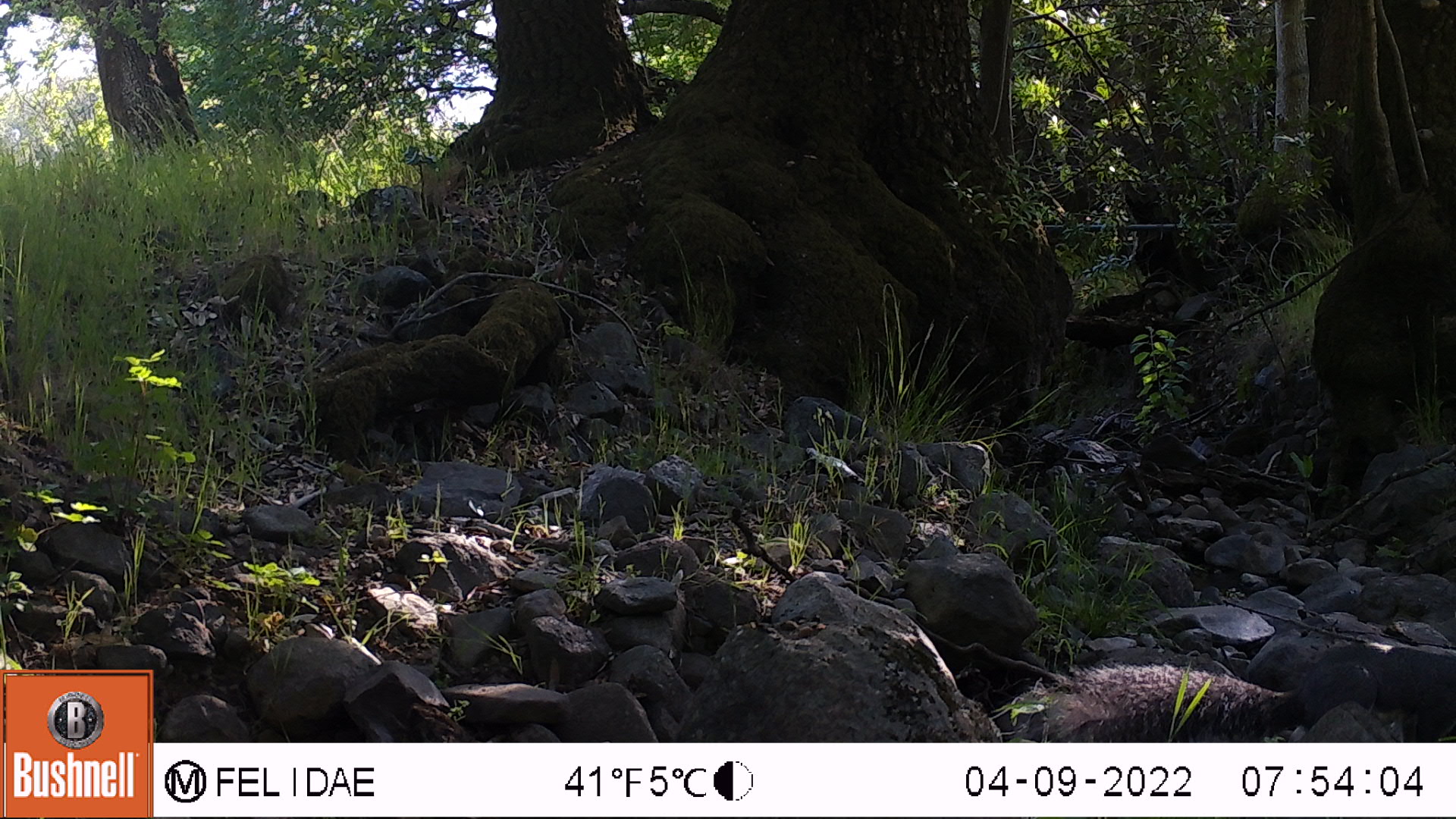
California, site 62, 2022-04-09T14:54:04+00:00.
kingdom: Animalia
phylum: Chordata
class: Mammalia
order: Rodentia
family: Sciuridae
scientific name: Sciuridae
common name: squirrel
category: unknown squirrel